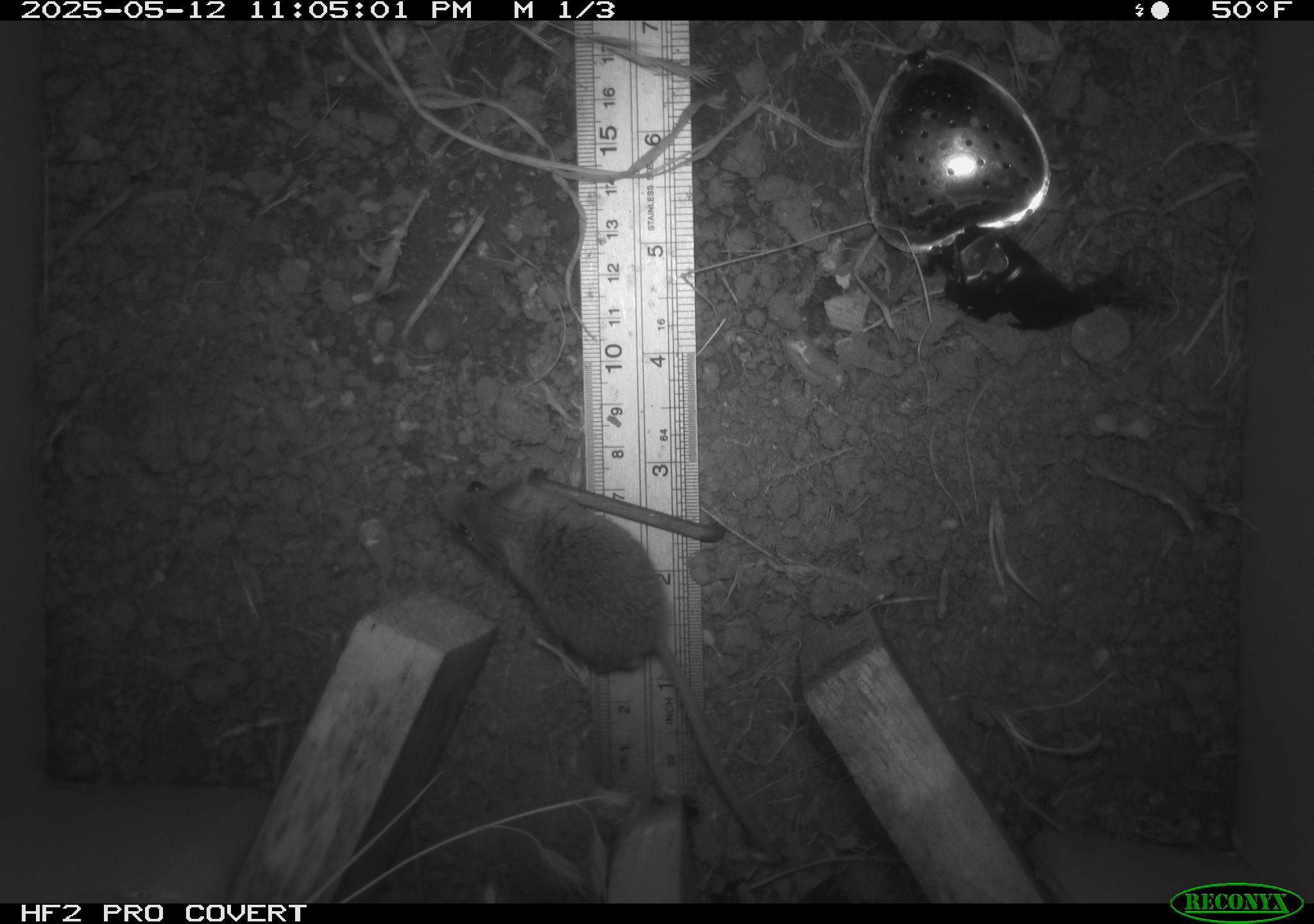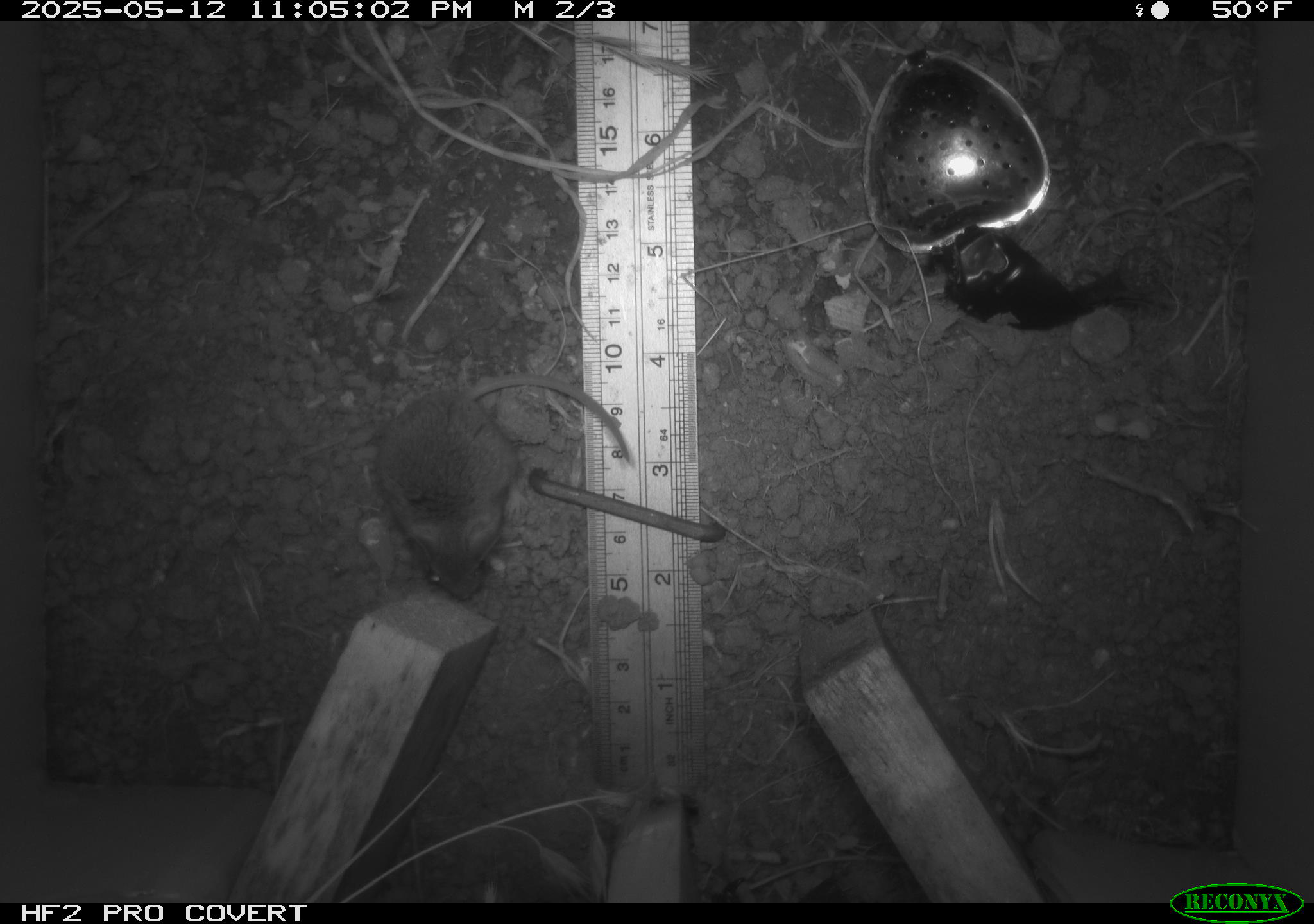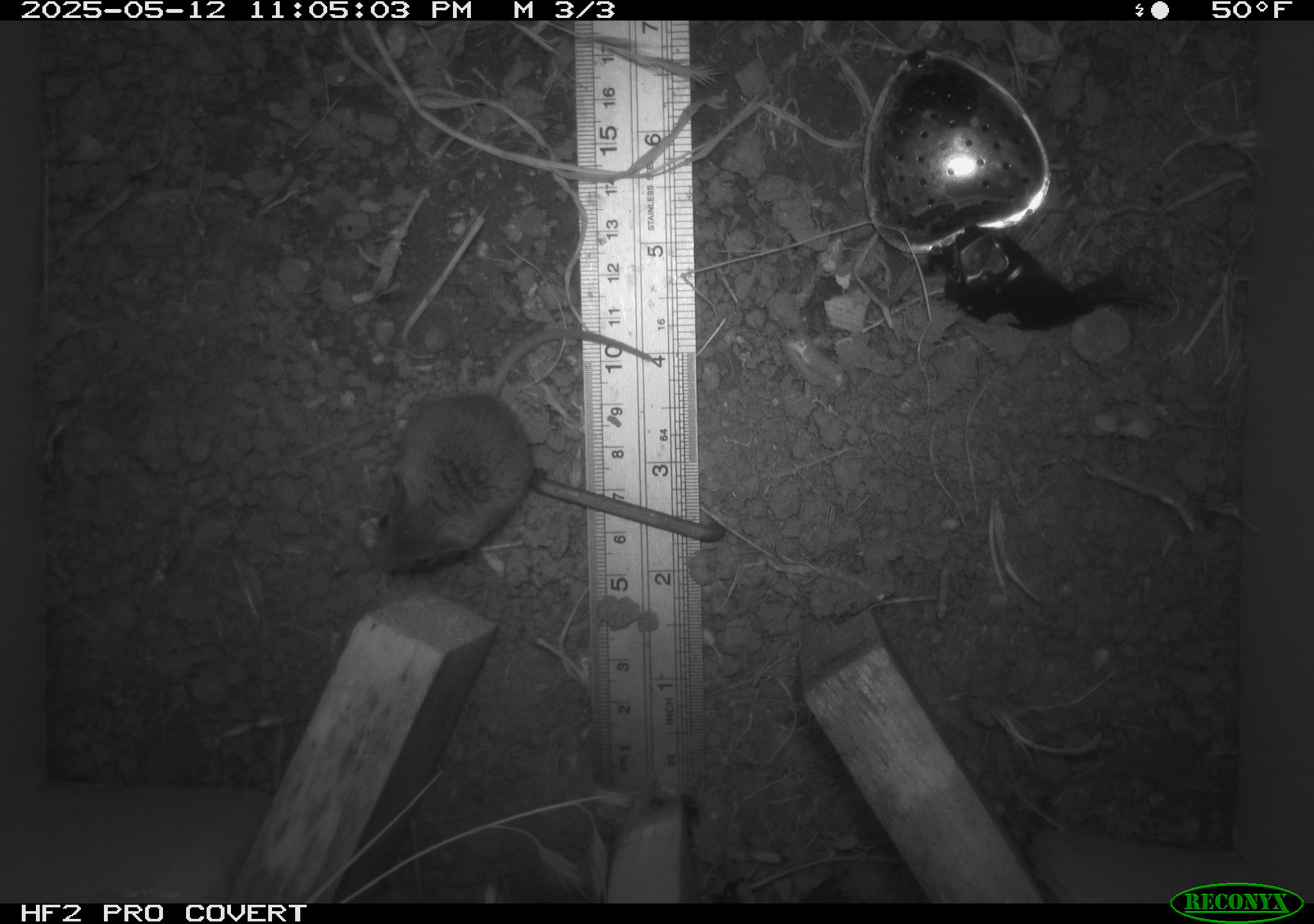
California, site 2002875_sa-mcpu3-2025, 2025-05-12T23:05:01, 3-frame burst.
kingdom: Animalia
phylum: Chordata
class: Mammalia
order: Rodentia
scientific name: Rodentia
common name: mouse species